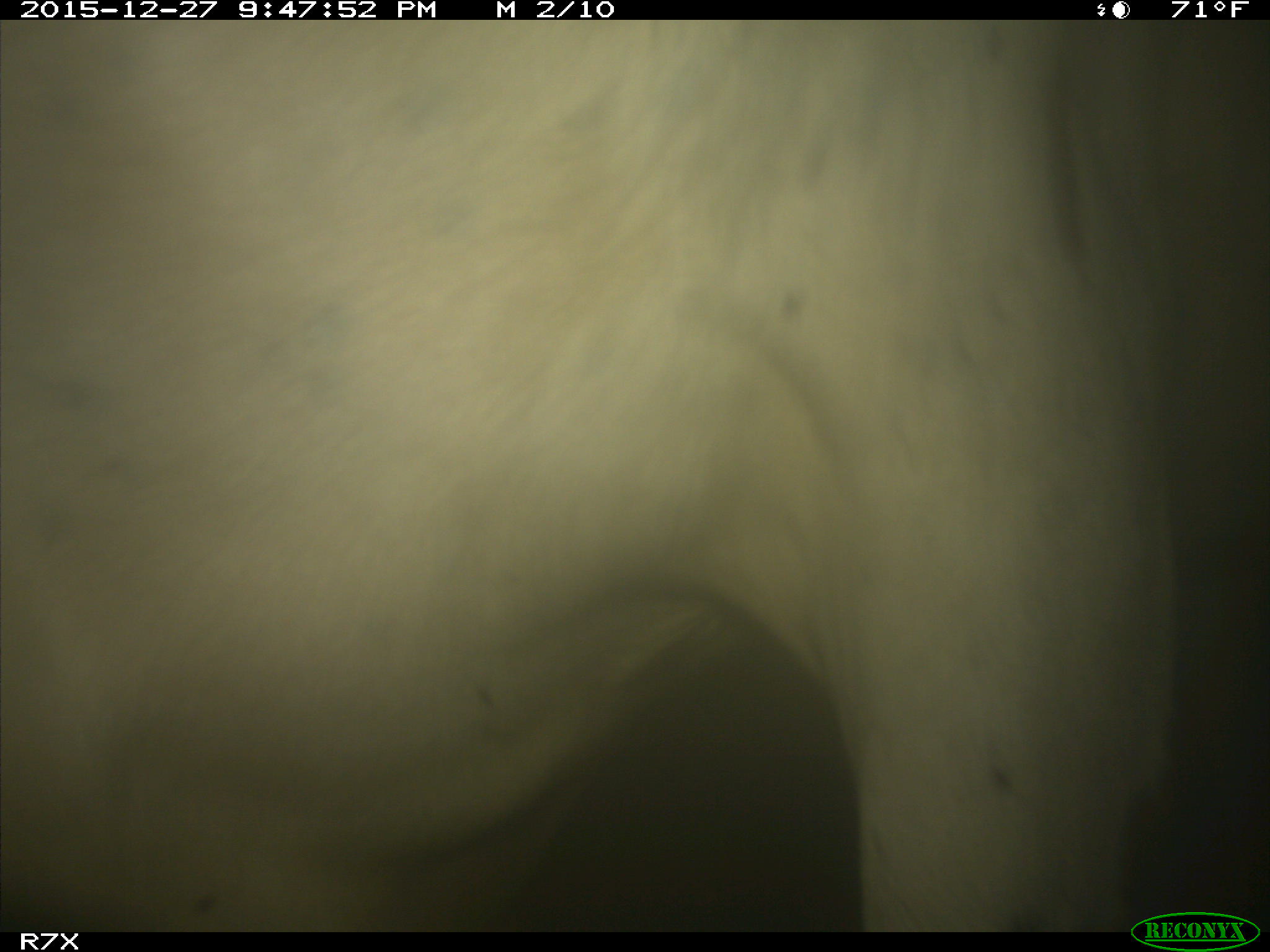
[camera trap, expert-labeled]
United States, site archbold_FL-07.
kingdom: Animalia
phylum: Chordata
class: Mammalia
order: Artiodactyla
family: Bovidae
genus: Bos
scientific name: Bos taurus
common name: domestic cow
Bos taurus (domestic cow).